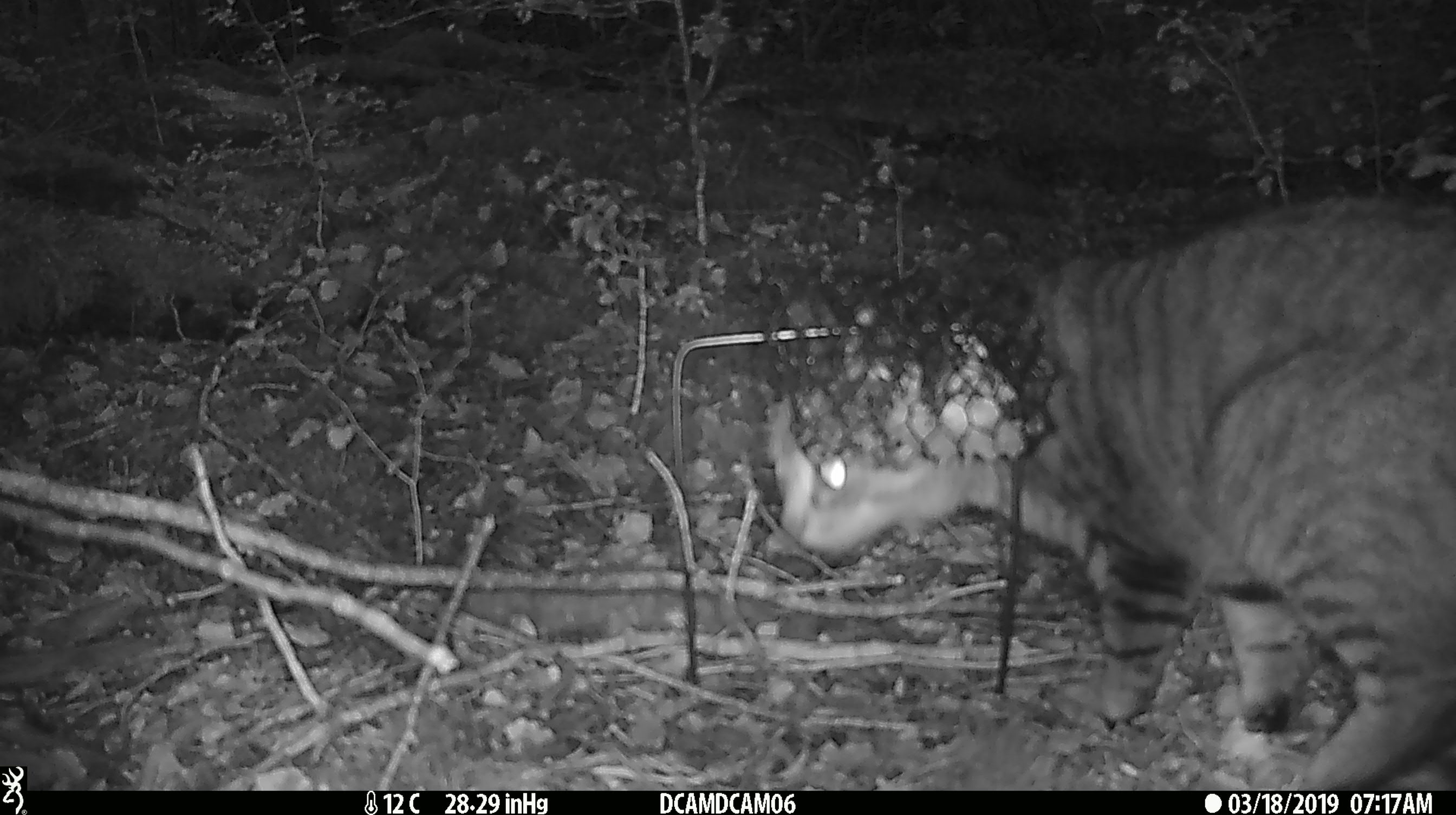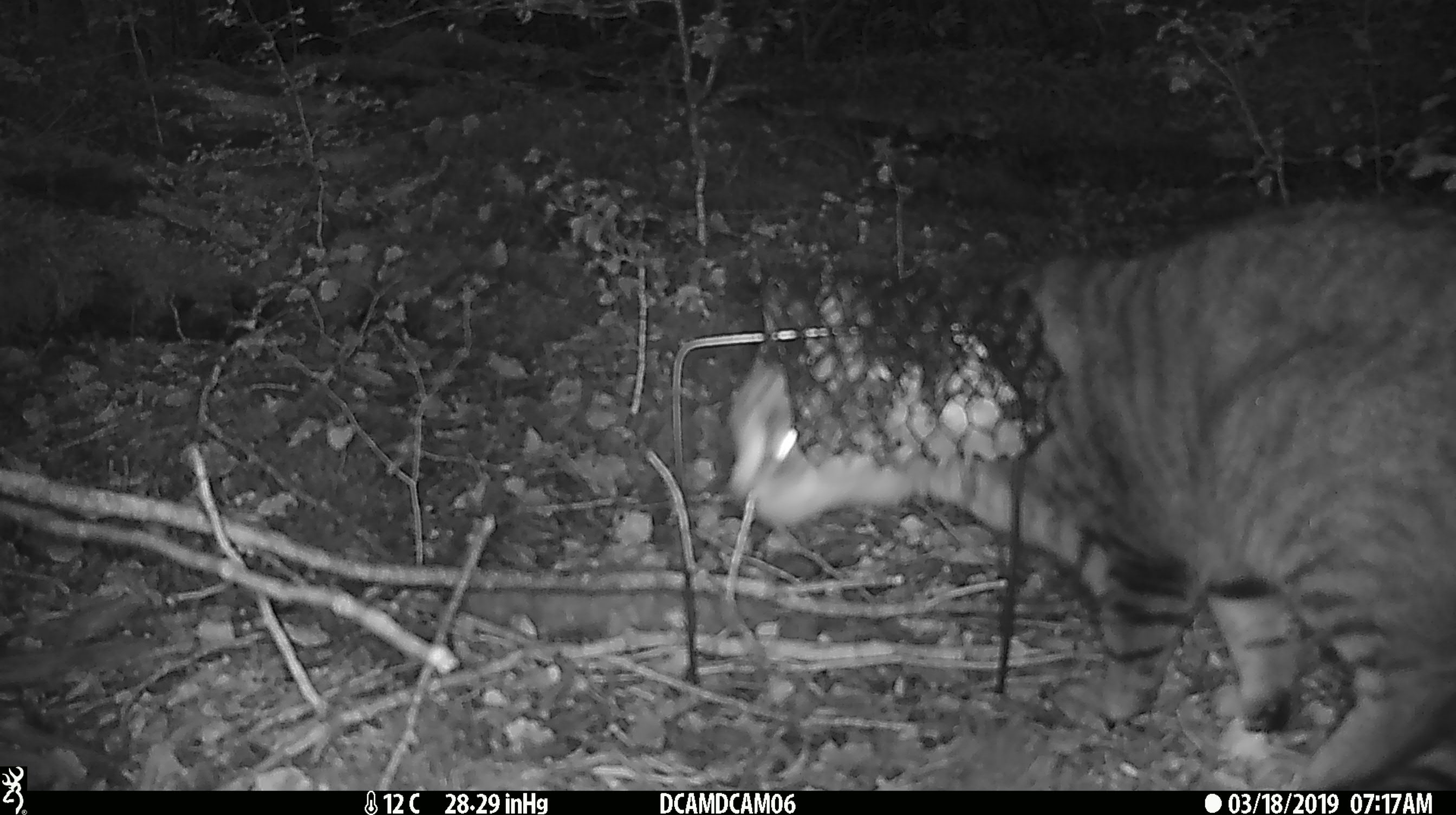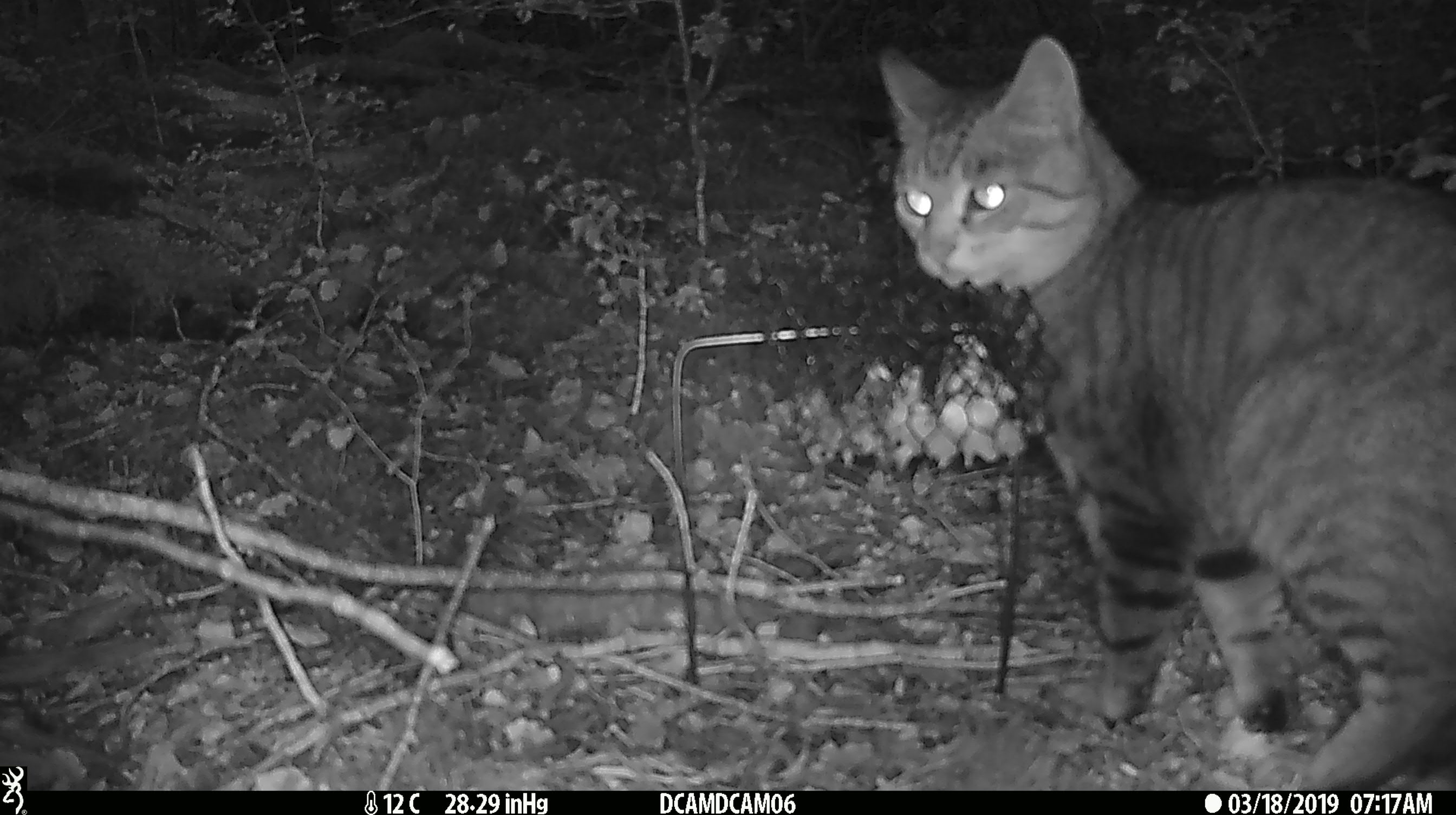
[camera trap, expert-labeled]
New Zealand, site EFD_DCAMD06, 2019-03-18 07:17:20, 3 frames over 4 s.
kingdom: Animalia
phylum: Chordata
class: Mammalia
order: Carnivora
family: Felidae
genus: Felis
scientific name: Felis catus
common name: domestic cat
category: cat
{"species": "cat (domestic cat) (Felis catus)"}